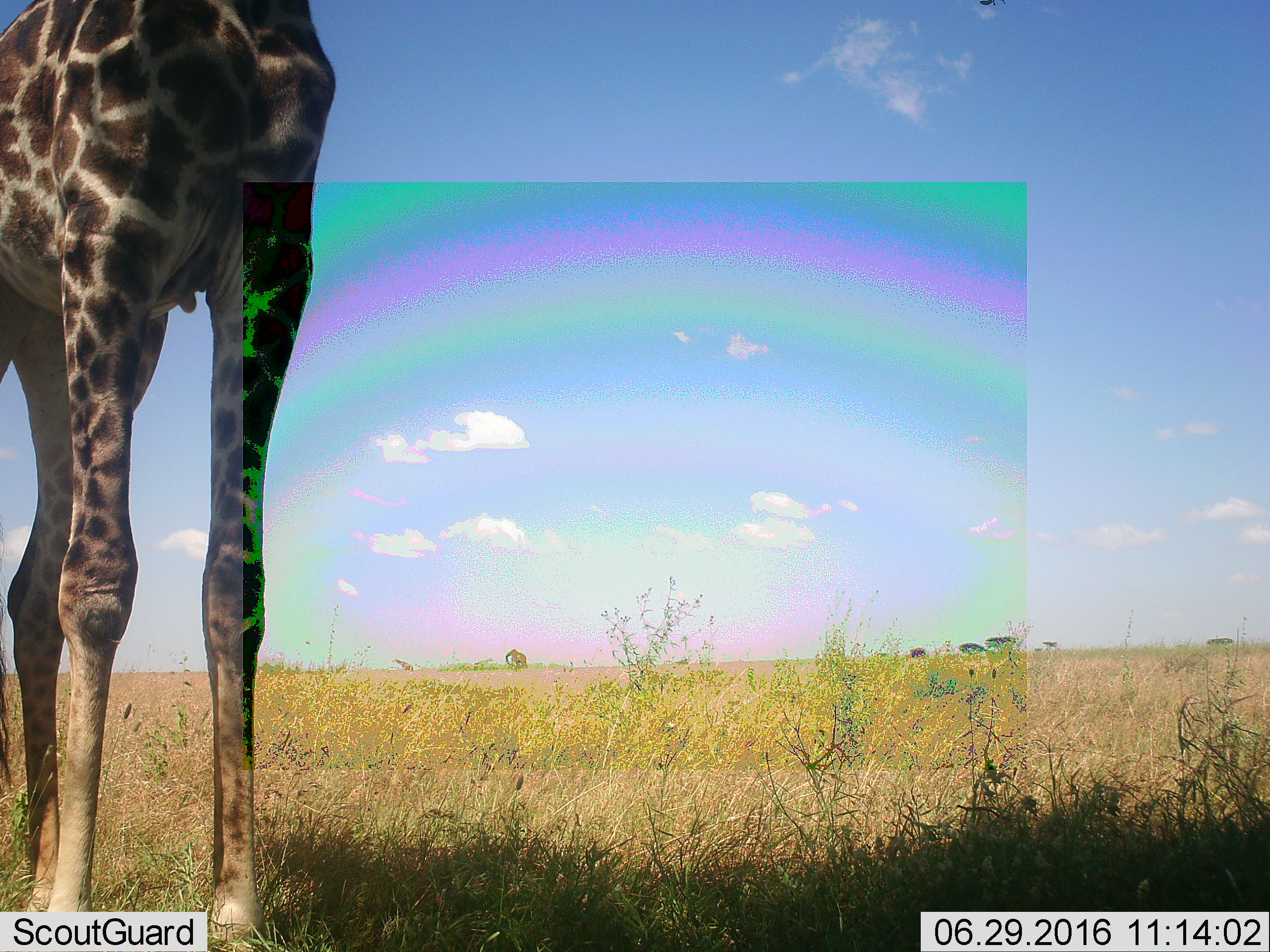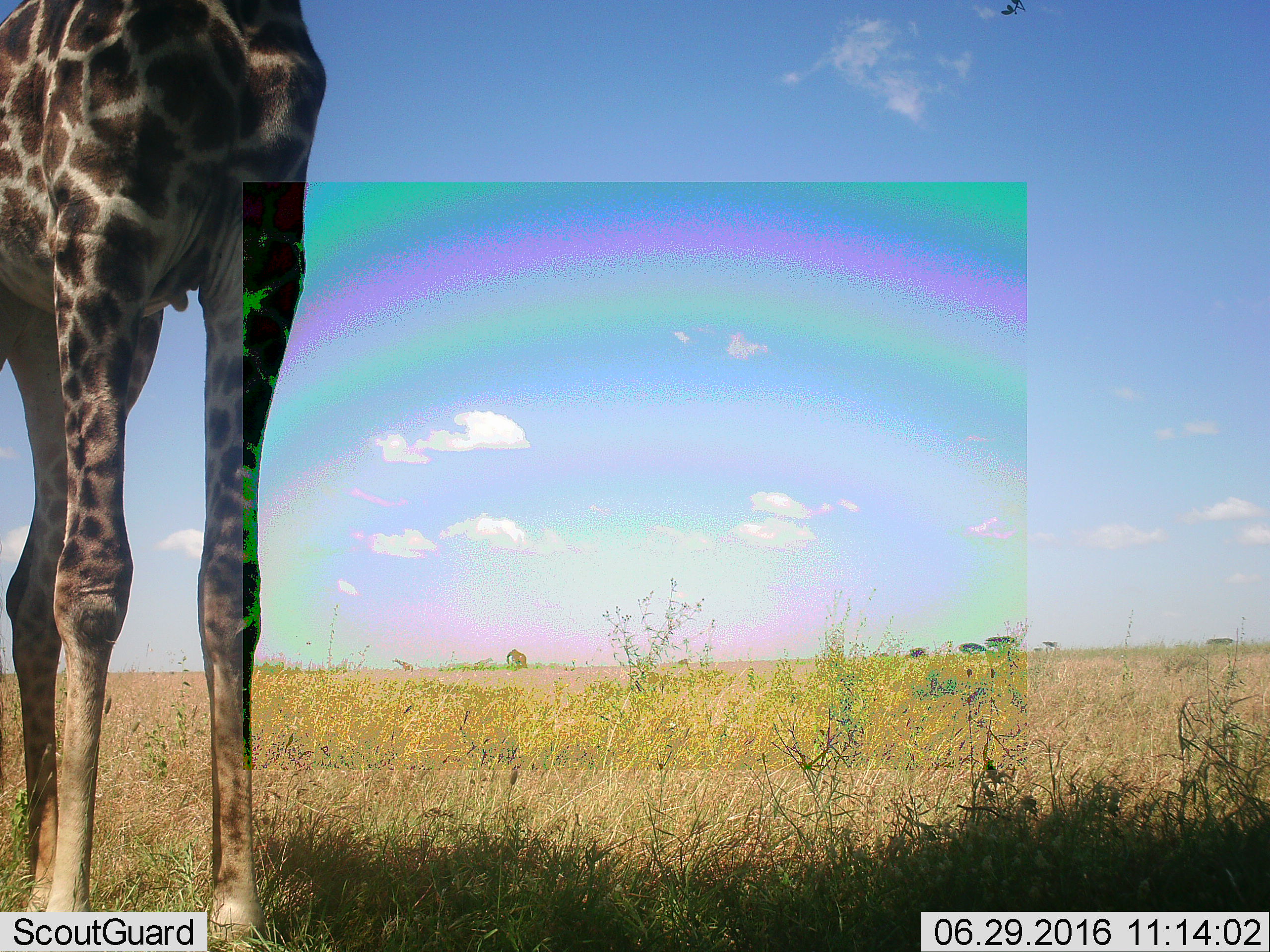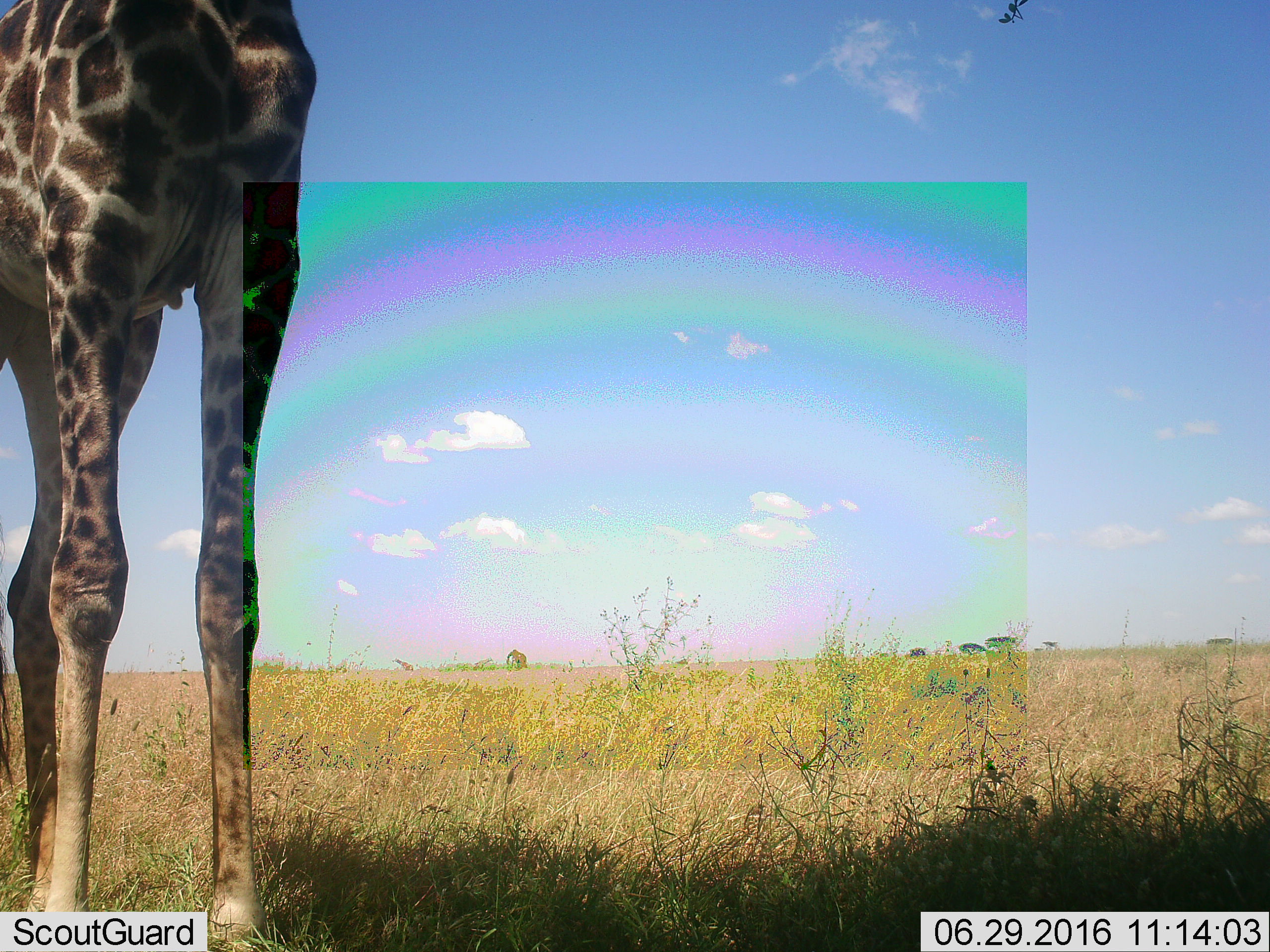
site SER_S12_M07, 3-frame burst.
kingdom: Animalia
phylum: Chordata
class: Mammalia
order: Artiodactyla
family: Giraffidae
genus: Giraffa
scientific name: Giraffa camelopardalis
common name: giraffe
Giraffe (Giraffa camelopardalis), count 1. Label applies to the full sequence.